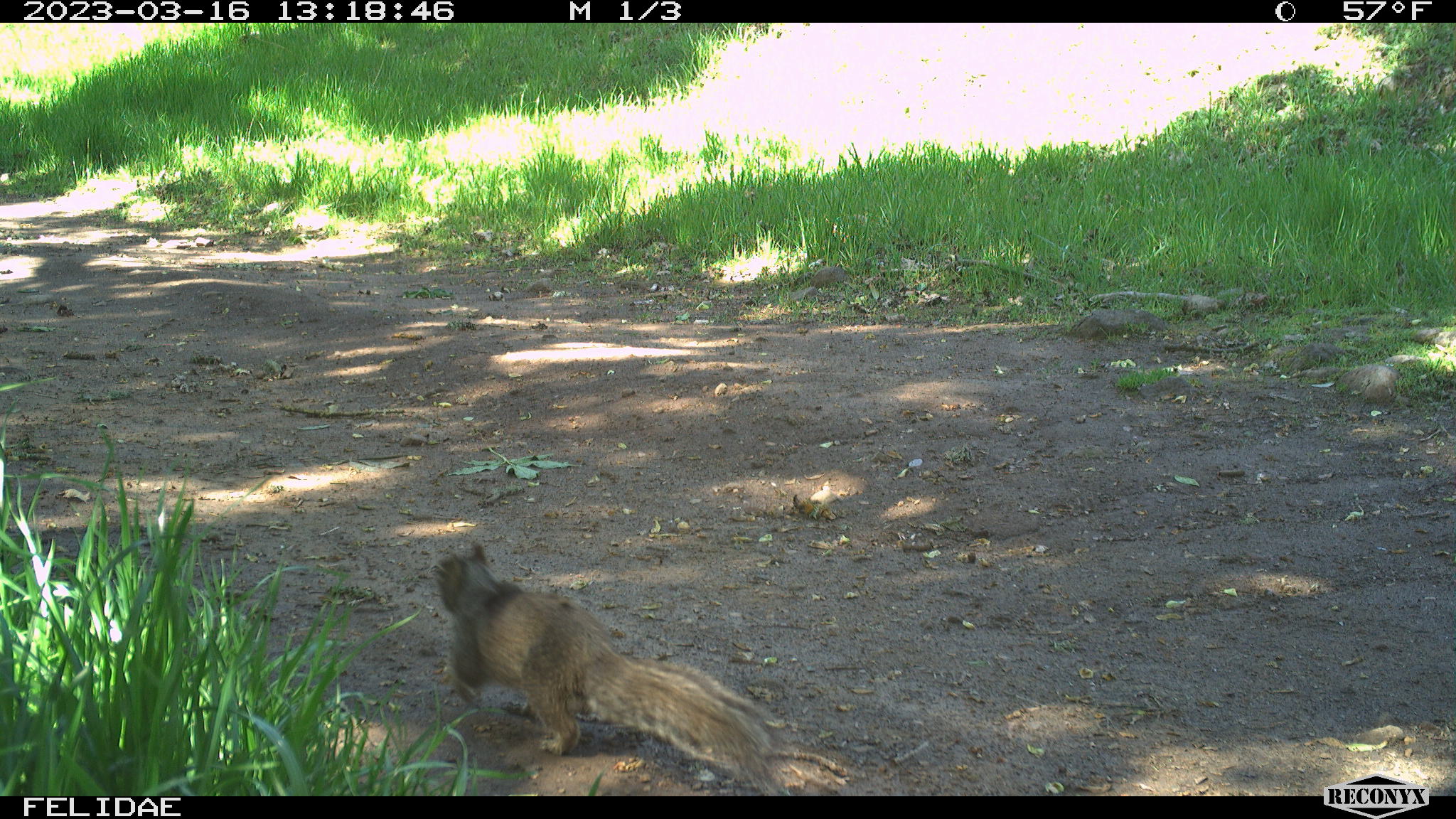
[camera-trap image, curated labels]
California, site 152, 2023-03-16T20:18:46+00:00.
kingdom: Animalia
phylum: Chordata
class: Mammalia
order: Rodentia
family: Sciuridae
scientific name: Sciuridae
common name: squirrel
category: unknown squirrel